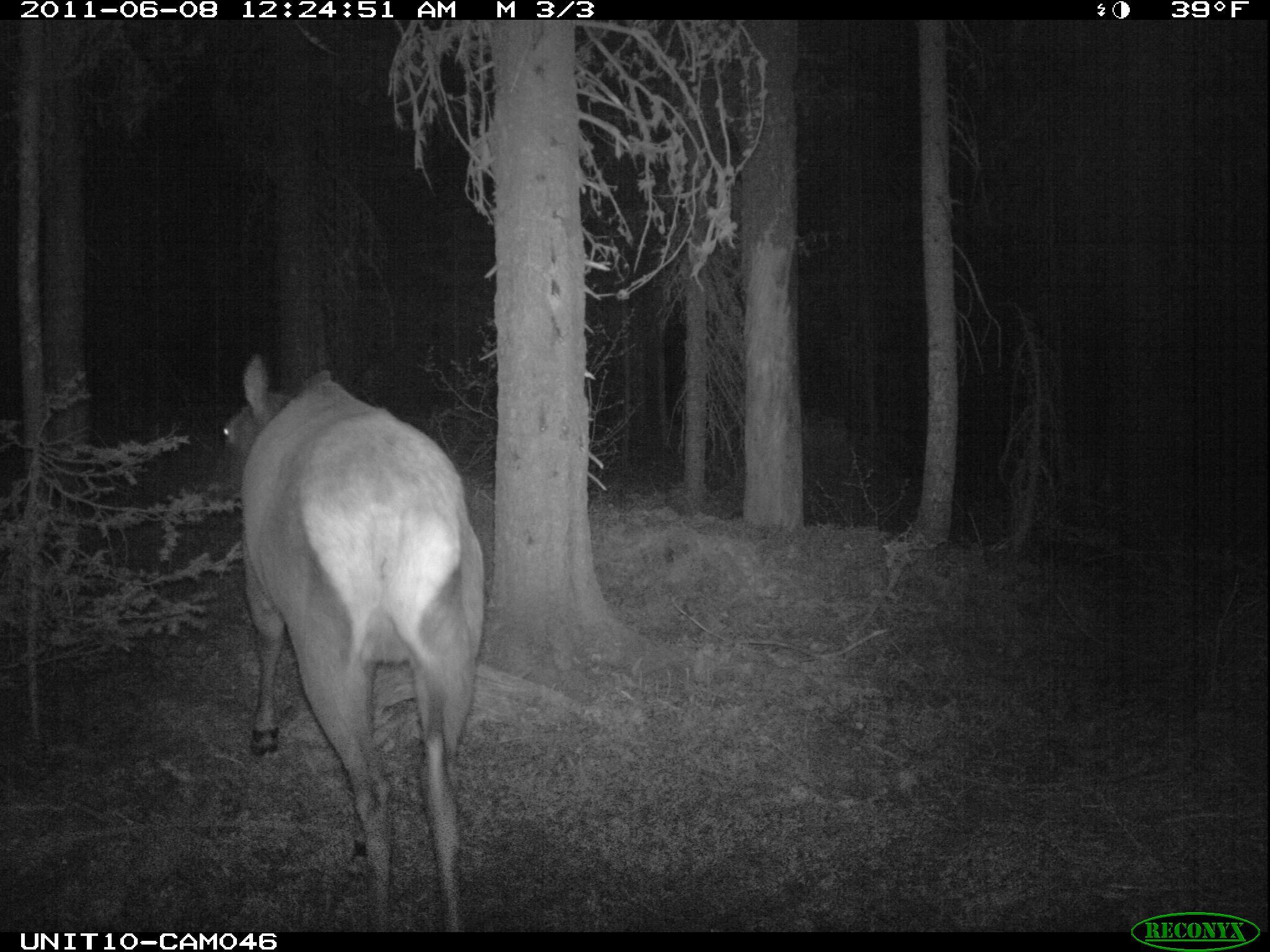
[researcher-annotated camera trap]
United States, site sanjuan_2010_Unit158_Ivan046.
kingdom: Animalia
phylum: Chordata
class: Mammalia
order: Artiodactyla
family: Cervidae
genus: Cervus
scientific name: Cervus elaphus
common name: red deer